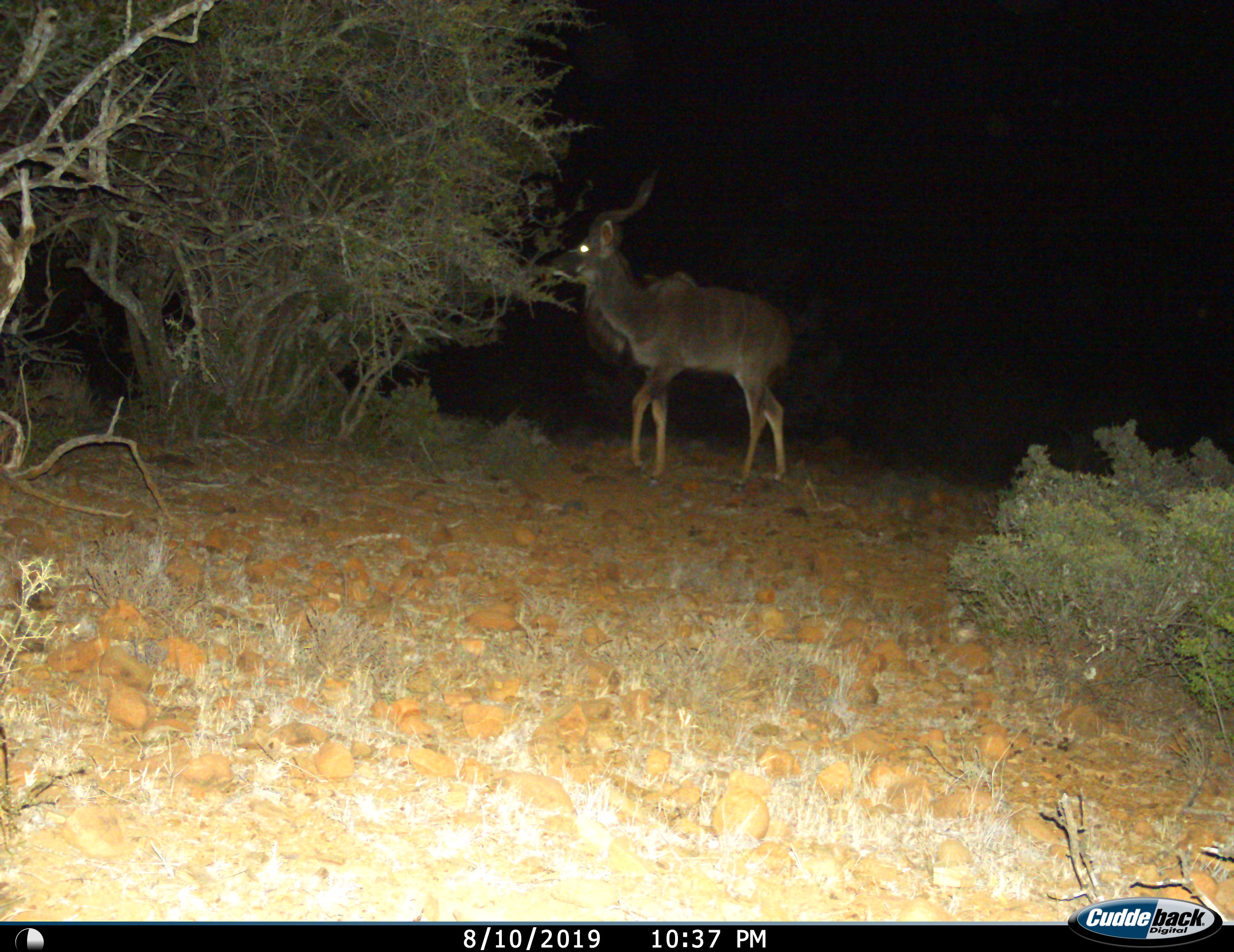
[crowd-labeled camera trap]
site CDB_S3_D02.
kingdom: Animalia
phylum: Chordata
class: Mammalia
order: Artiodactyla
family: Bovidae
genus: Tragelaphus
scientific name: Tragelaphus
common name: kudu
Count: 1.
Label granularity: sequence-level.